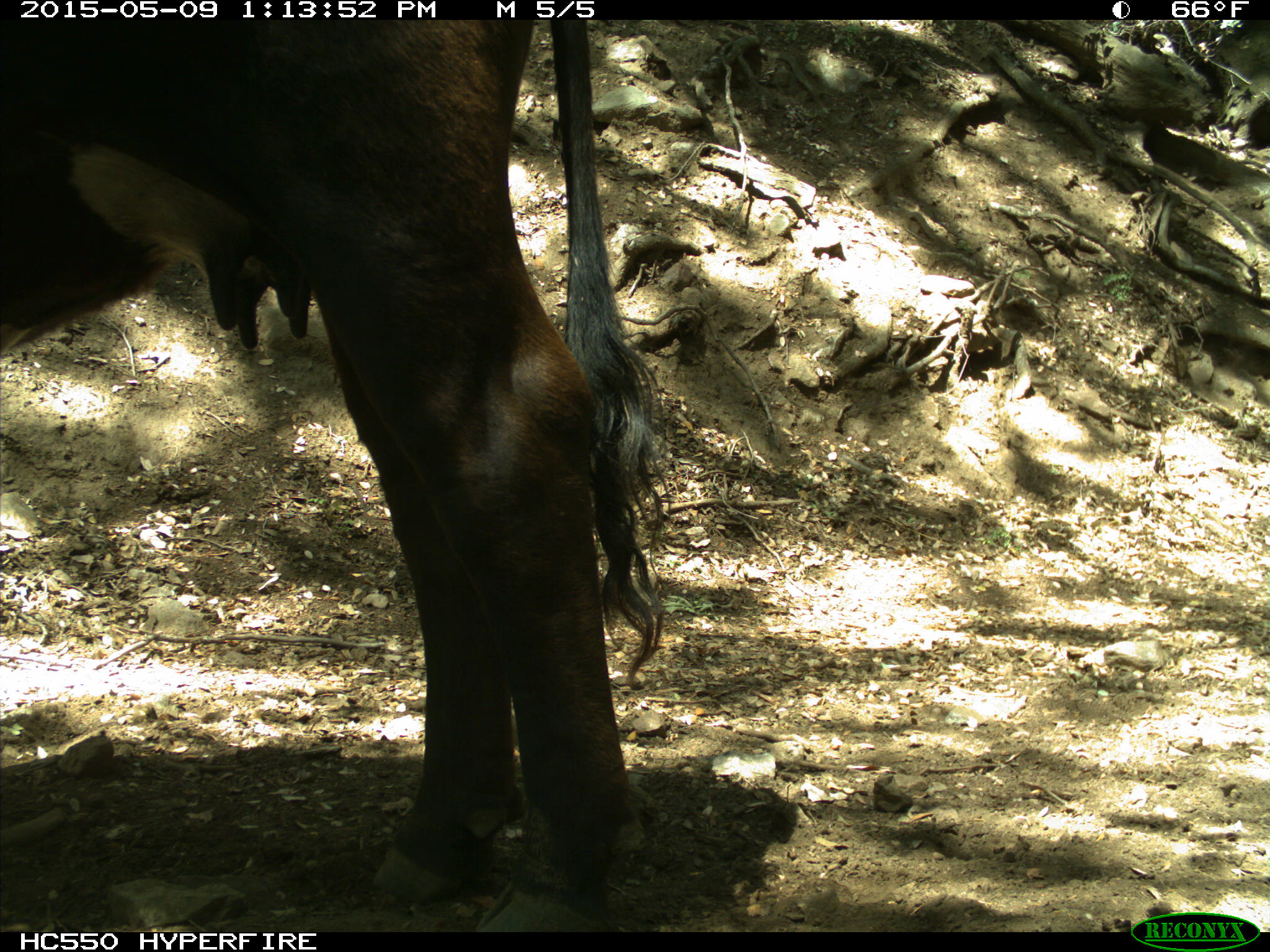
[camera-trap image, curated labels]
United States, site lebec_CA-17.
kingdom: Animalia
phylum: Chordata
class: Mammalia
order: Artiodactyla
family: Bovidae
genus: Bos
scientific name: Bos taurus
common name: domestic cow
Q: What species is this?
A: Bos taurus (domestic cow).